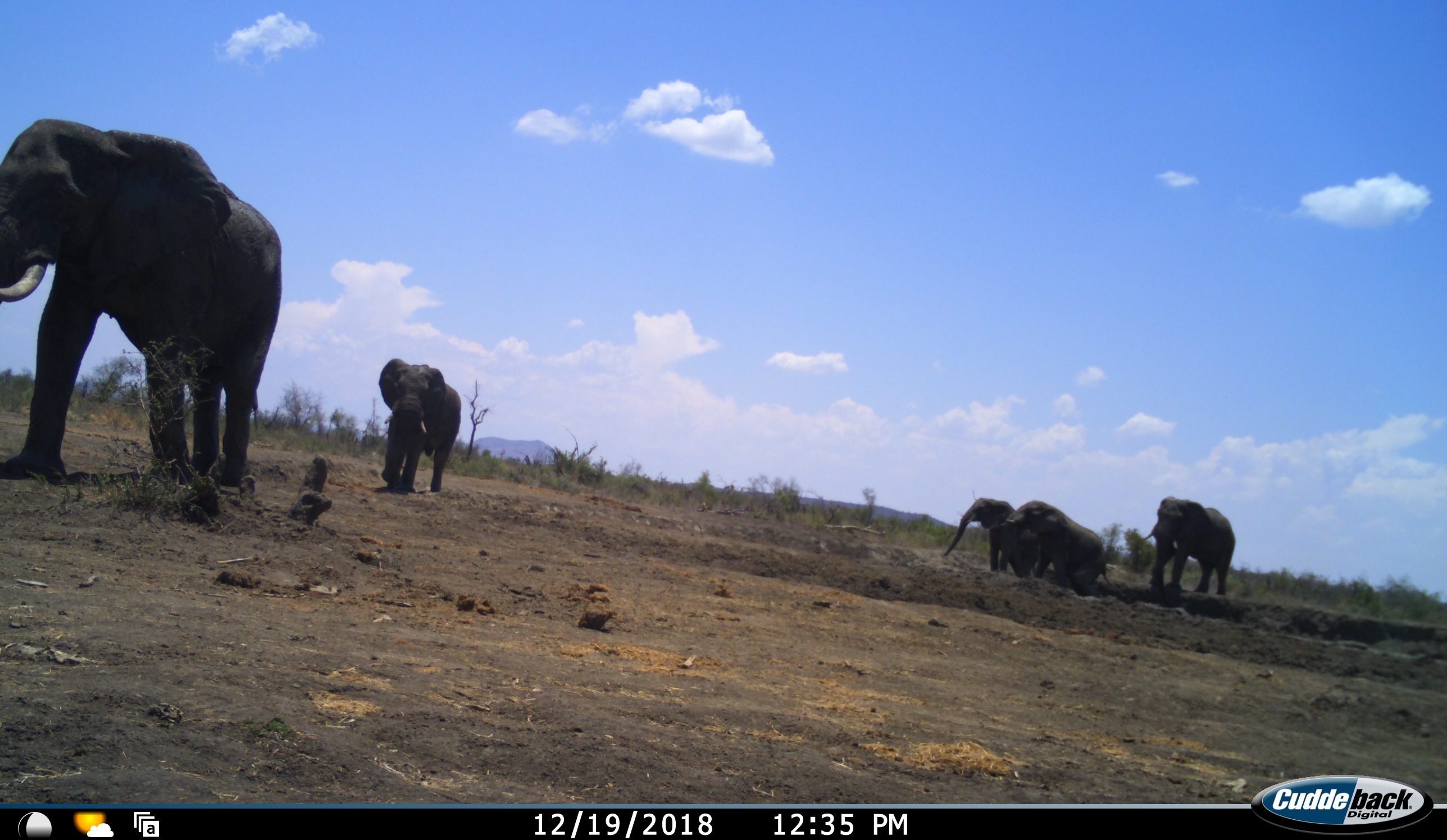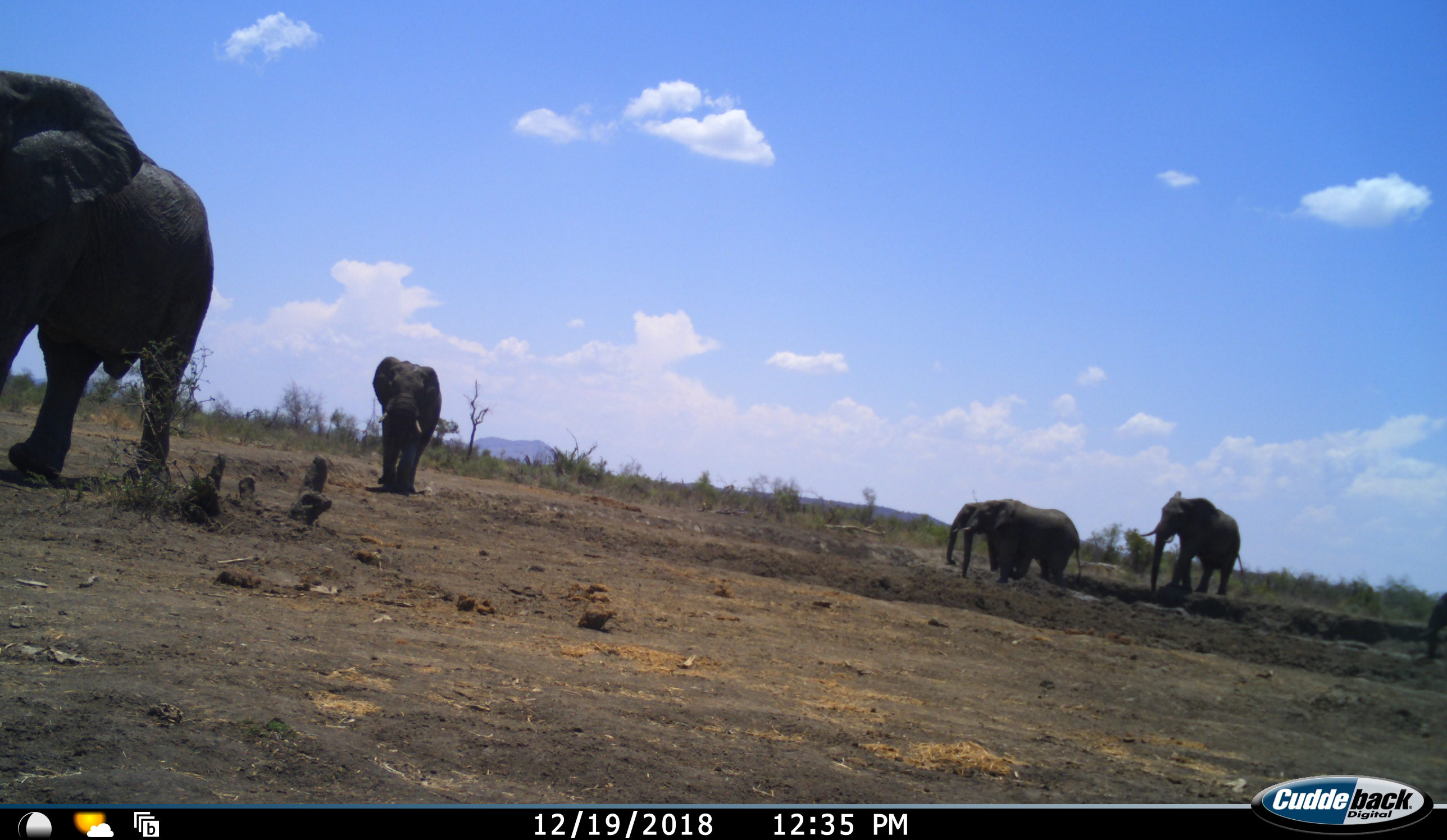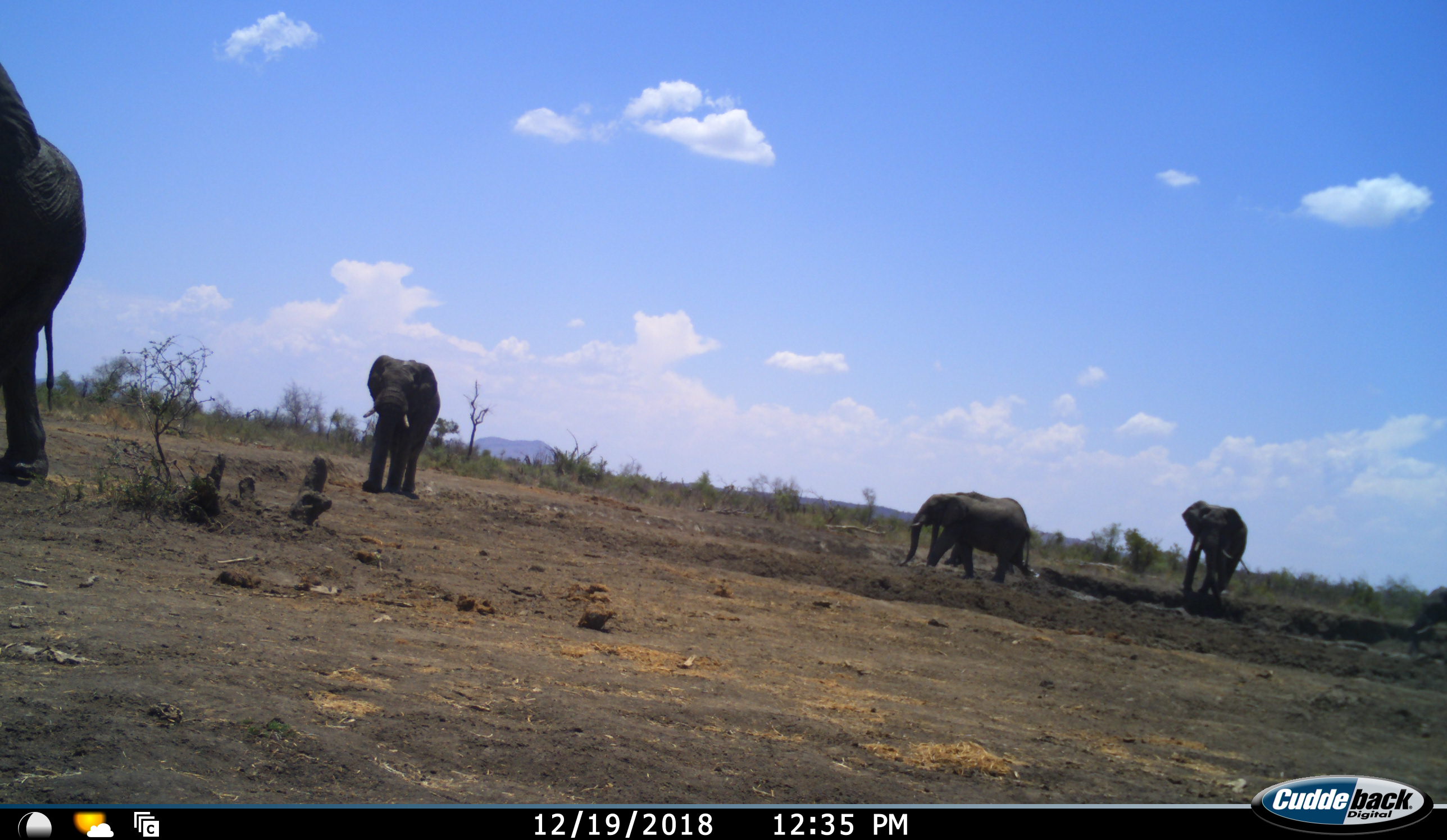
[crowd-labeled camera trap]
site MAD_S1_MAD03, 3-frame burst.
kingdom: Animalia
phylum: Chordata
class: Mammalia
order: Proboscidea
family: Elephantidae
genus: Loxodonta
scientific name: Loxodonta africana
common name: african bush elephant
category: elephant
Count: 6.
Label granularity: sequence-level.